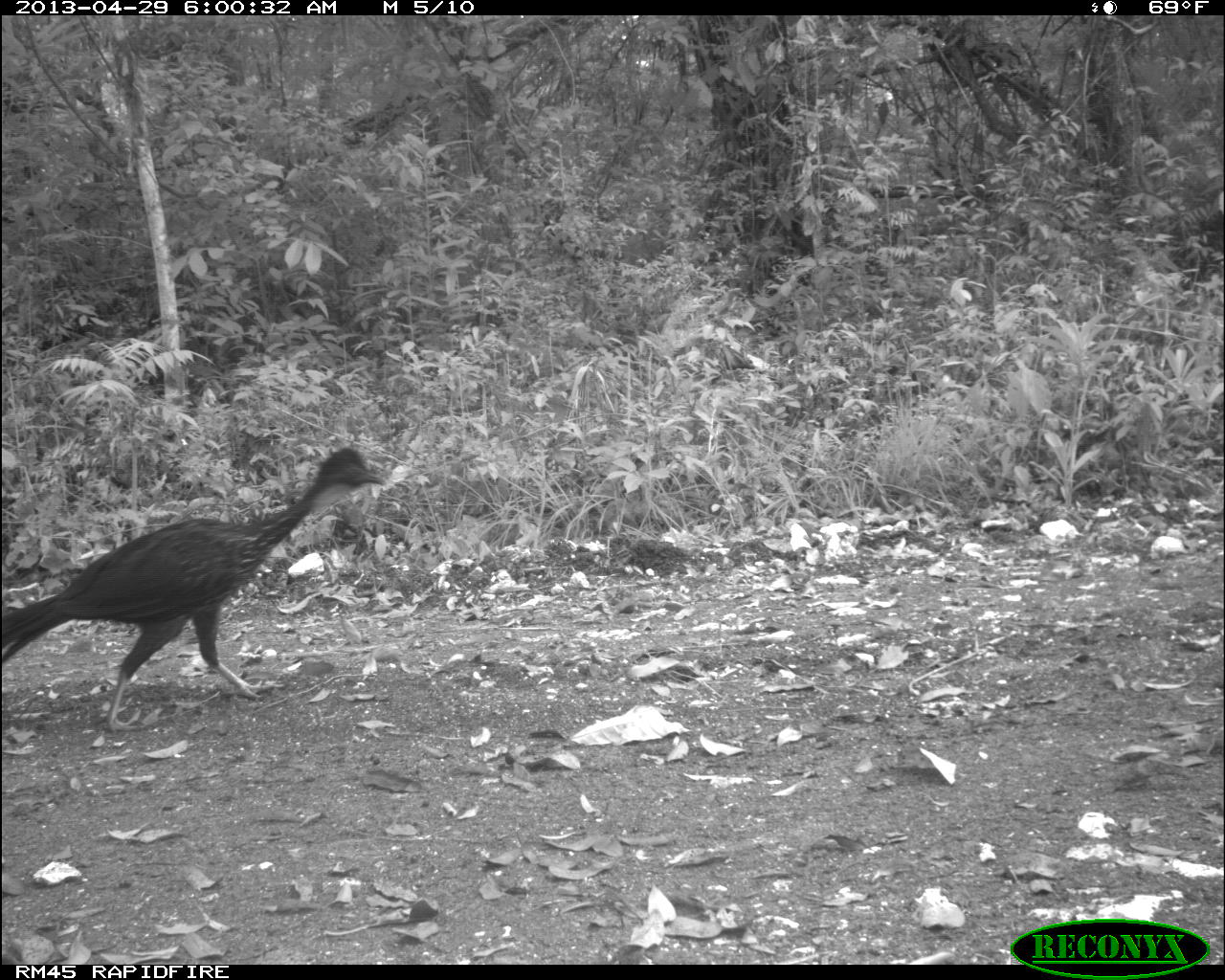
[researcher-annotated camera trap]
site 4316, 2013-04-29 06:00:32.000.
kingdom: Animalia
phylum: Chordata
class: Aves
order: Galliformes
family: Cracidae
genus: Penelope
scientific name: Penelope purpurascens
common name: crested guan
Penelope purpurascens (crested guan), count 3.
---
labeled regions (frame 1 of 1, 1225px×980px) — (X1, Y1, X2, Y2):
penelope purpurascens: (1, 443, 386, 733)